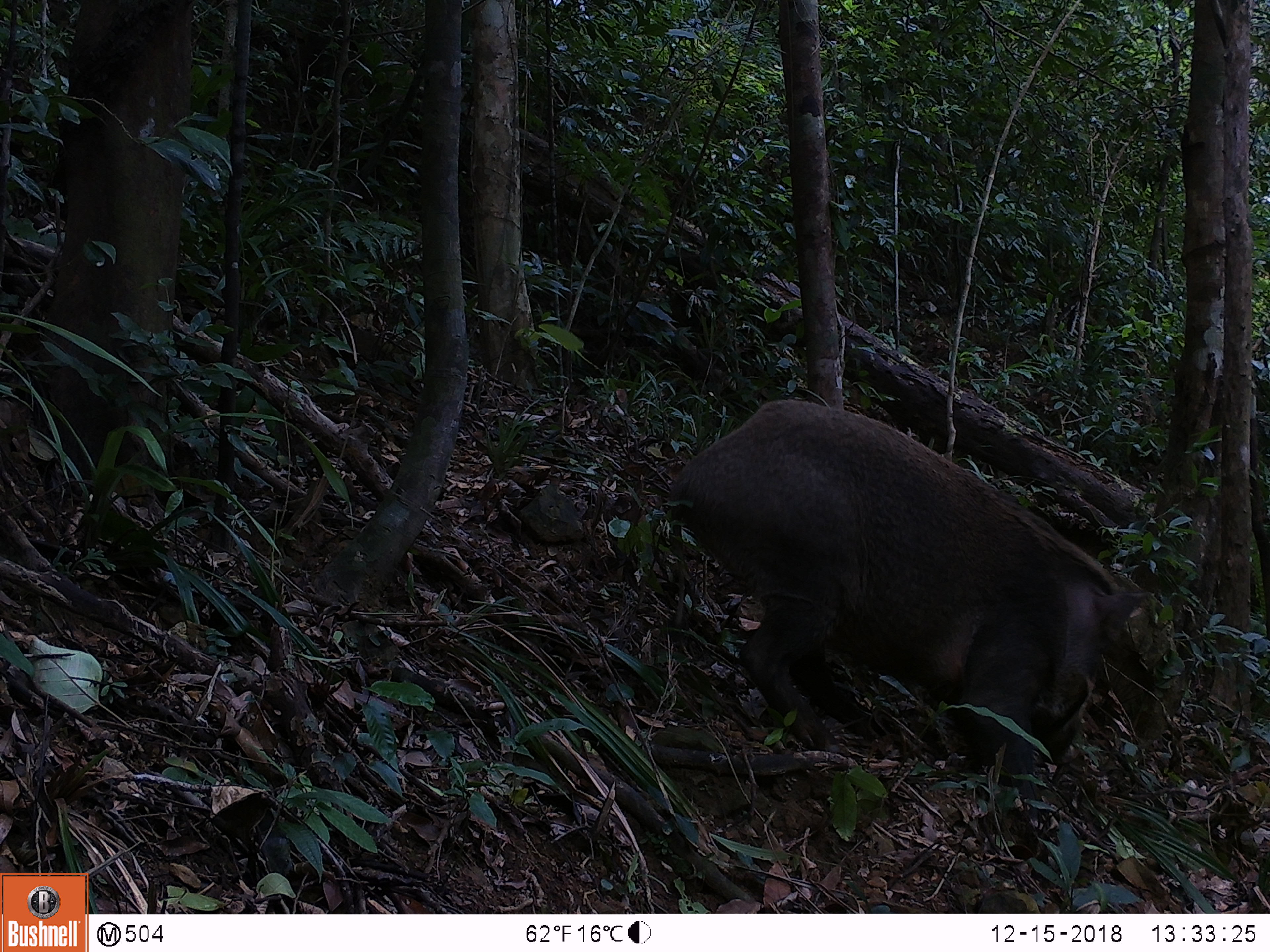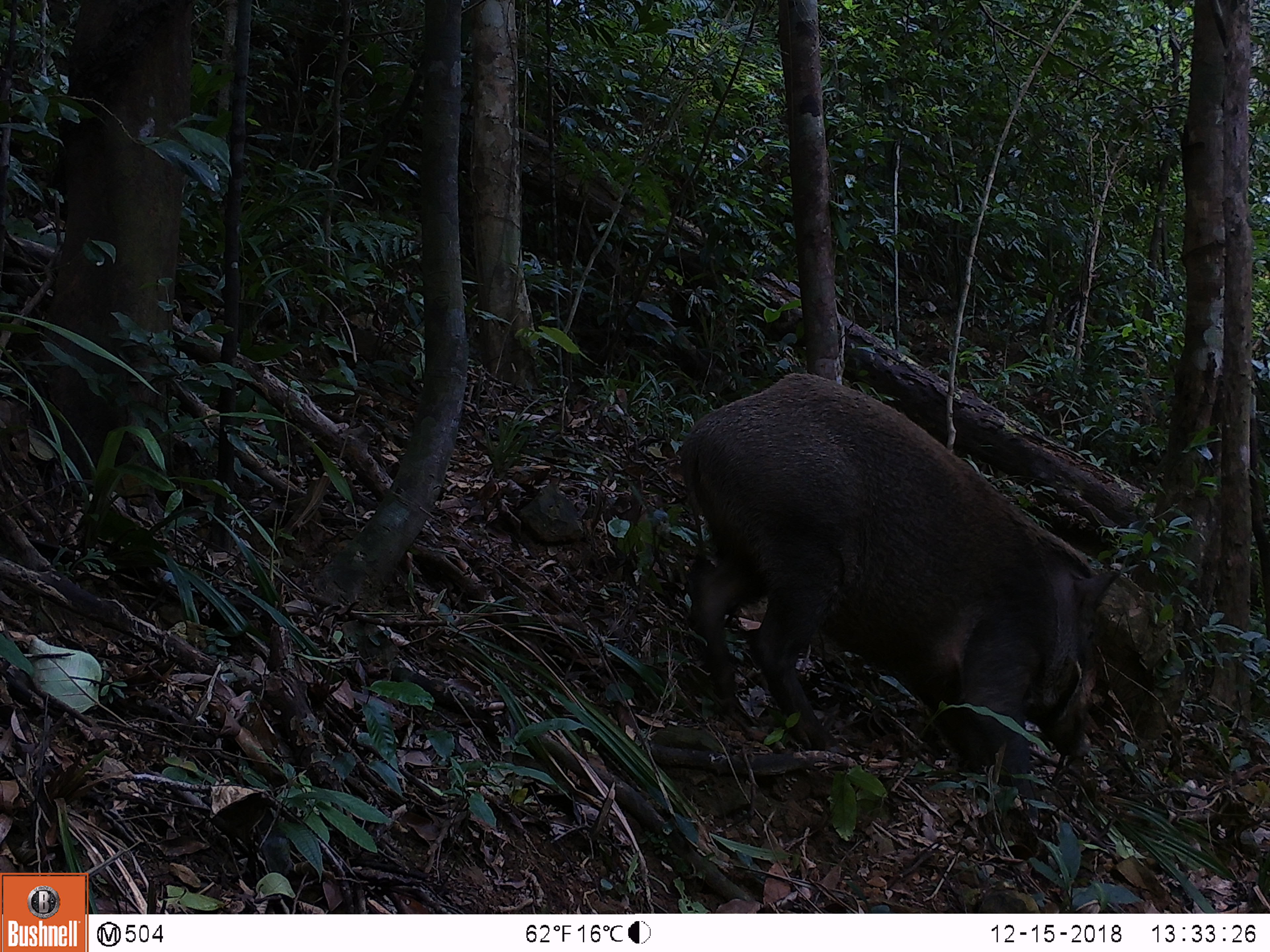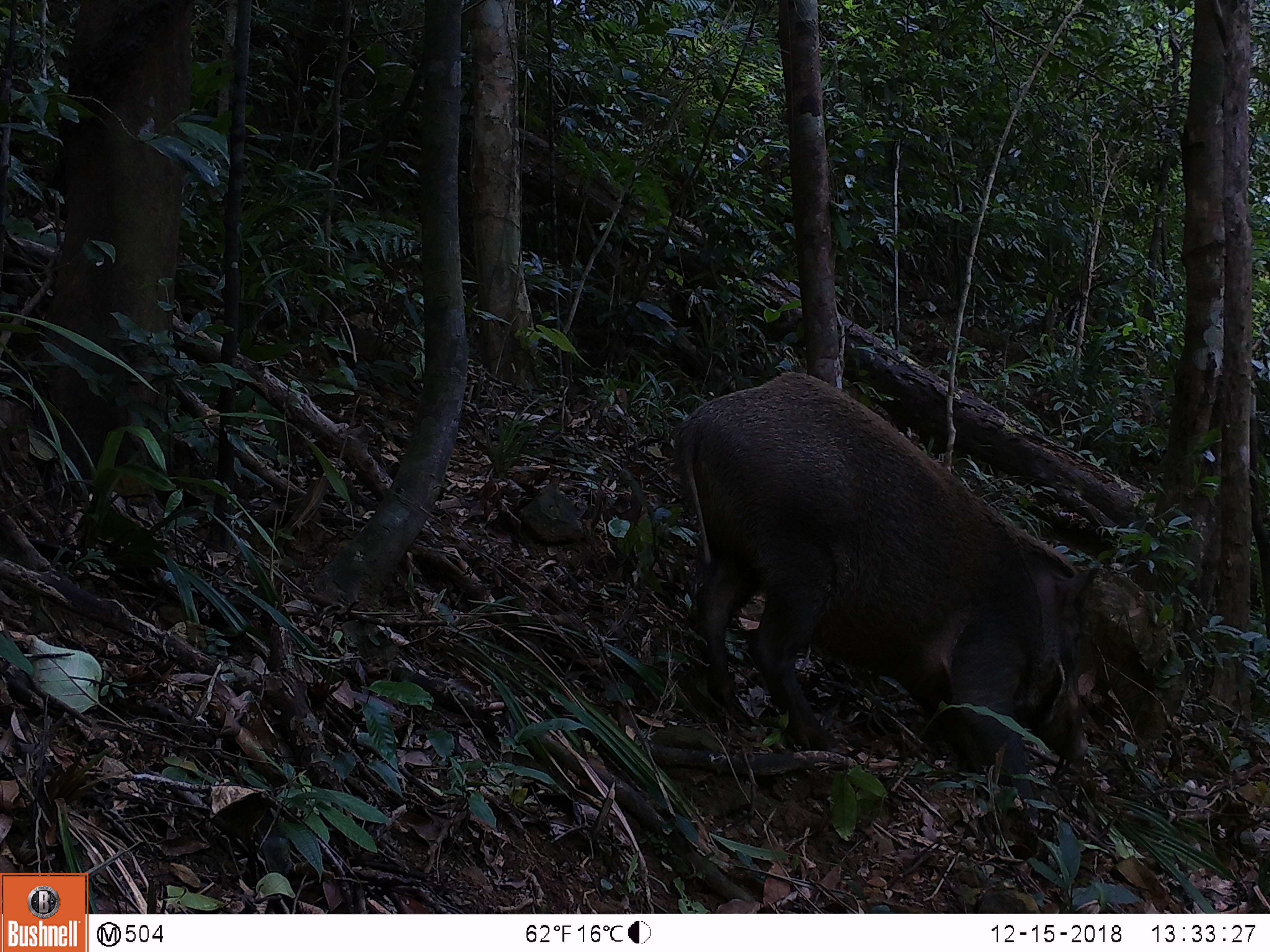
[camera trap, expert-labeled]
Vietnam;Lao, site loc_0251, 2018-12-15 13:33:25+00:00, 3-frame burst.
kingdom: Animalia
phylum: Chordata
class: Mammalia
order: Artiodactyla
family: Suidae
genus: Sus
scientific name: Sus scrofa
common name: eurasian wild pig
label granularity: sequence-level